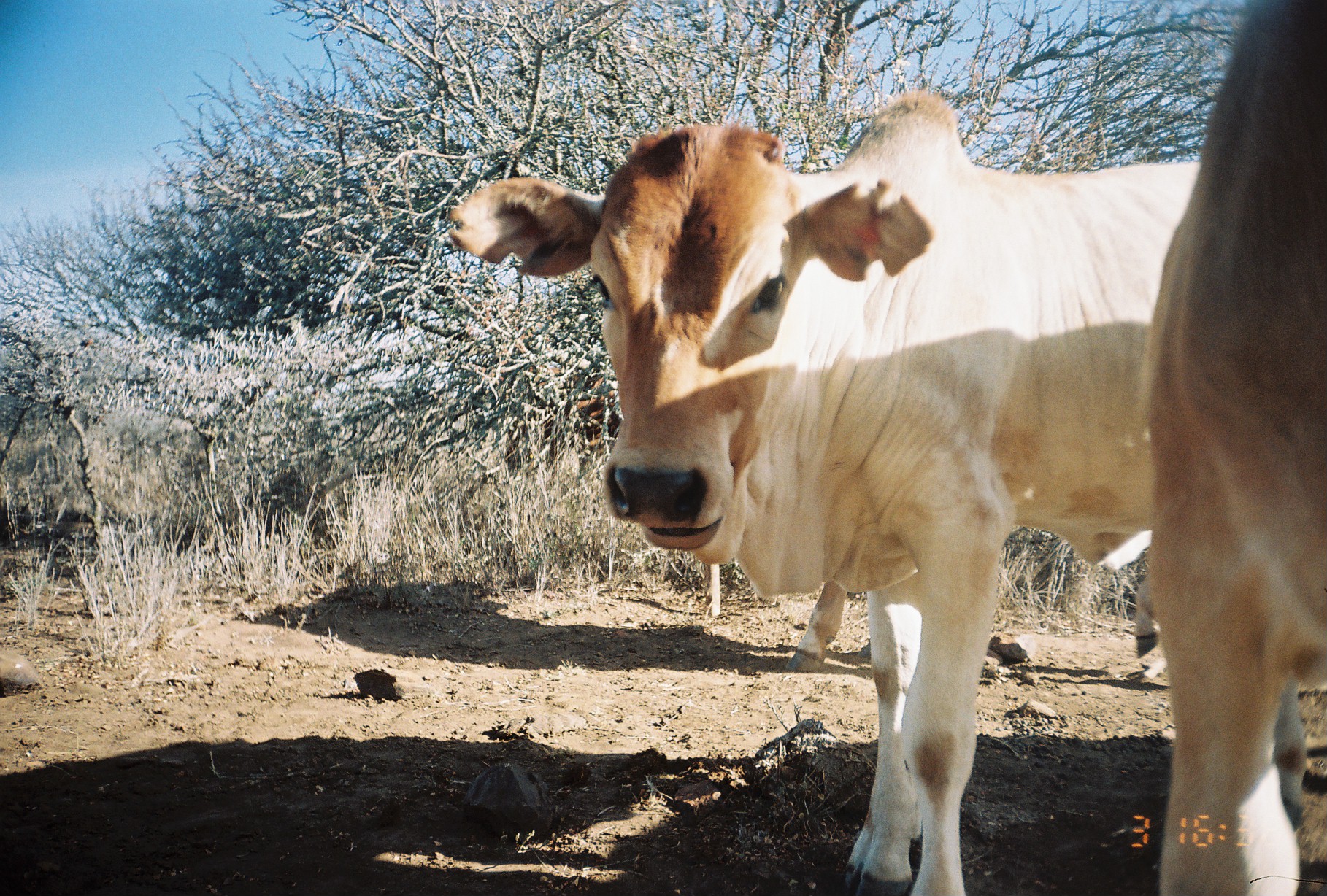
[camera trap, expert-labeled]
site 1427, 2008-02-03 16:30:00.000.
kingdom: Animalia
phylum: Chordata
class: Mammalia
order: Artiodactyla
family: Bovidae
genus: Bos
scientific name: Bos taurus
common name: domestic cattle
Bos taurus (domestic cattle), count 3.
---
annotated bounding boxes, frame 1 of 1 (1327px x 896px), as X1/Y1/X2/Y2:
bos taurus: 446/84/1307/894; 1146/1/1327/892; 787/579/1161/668